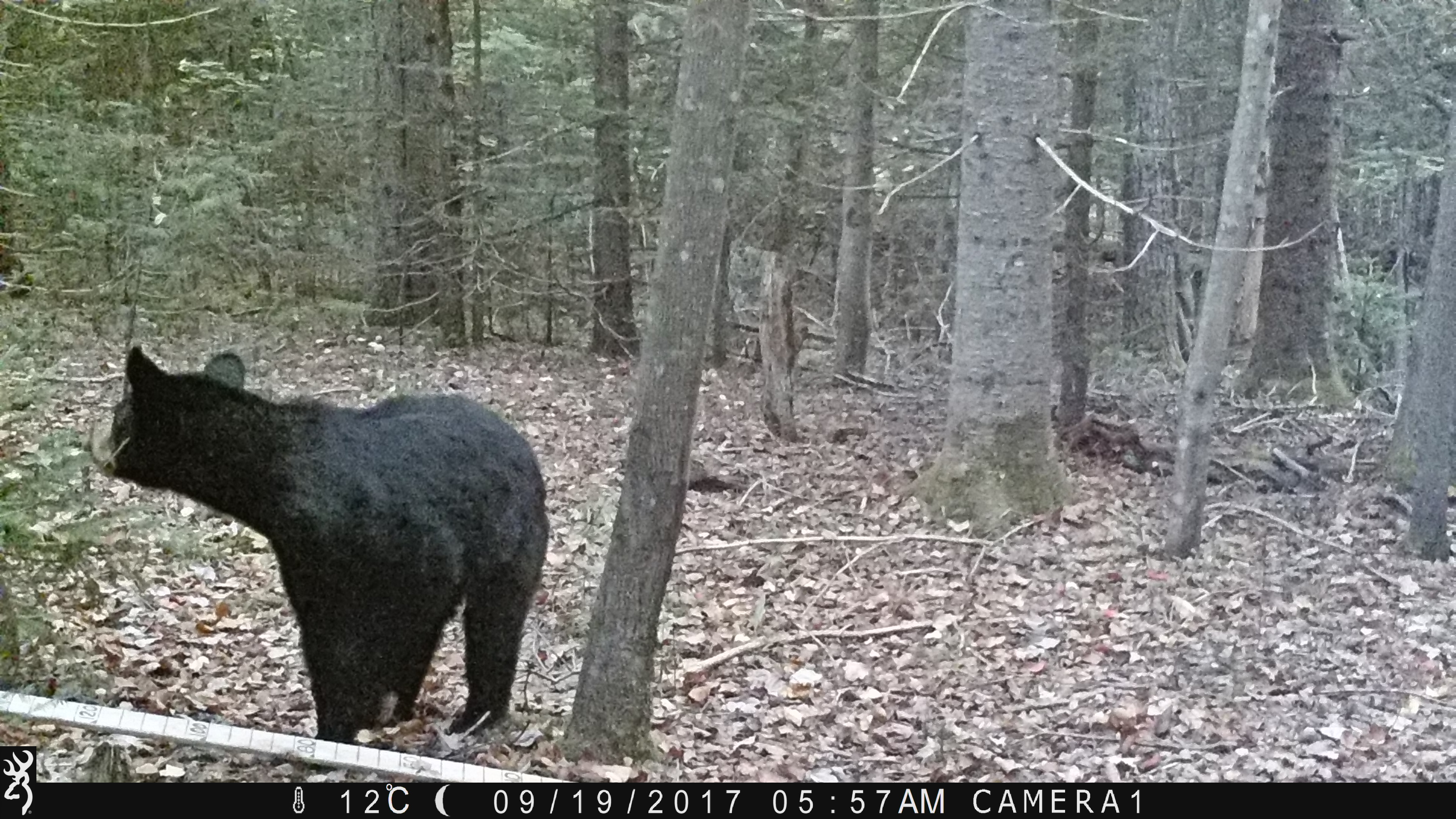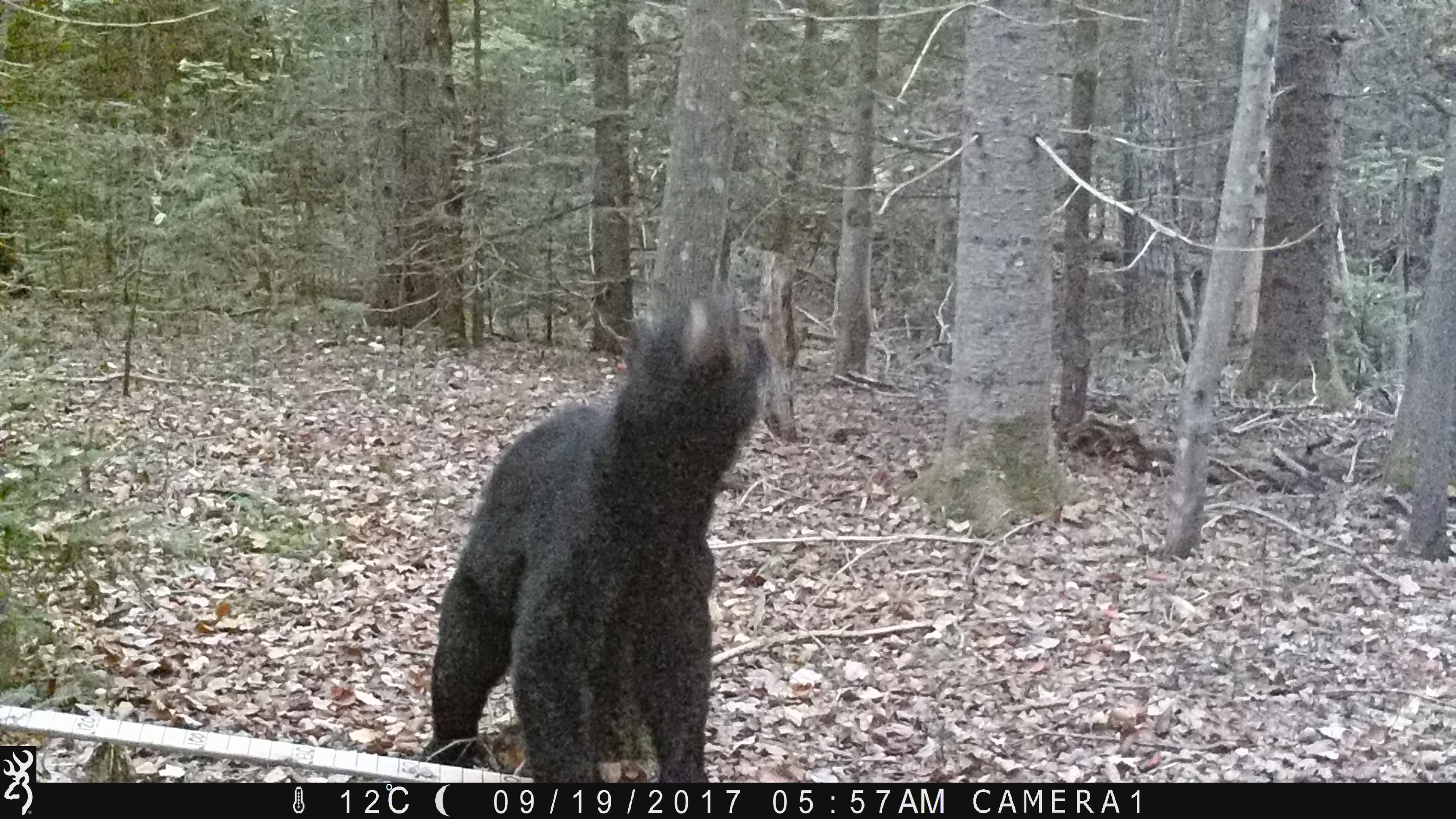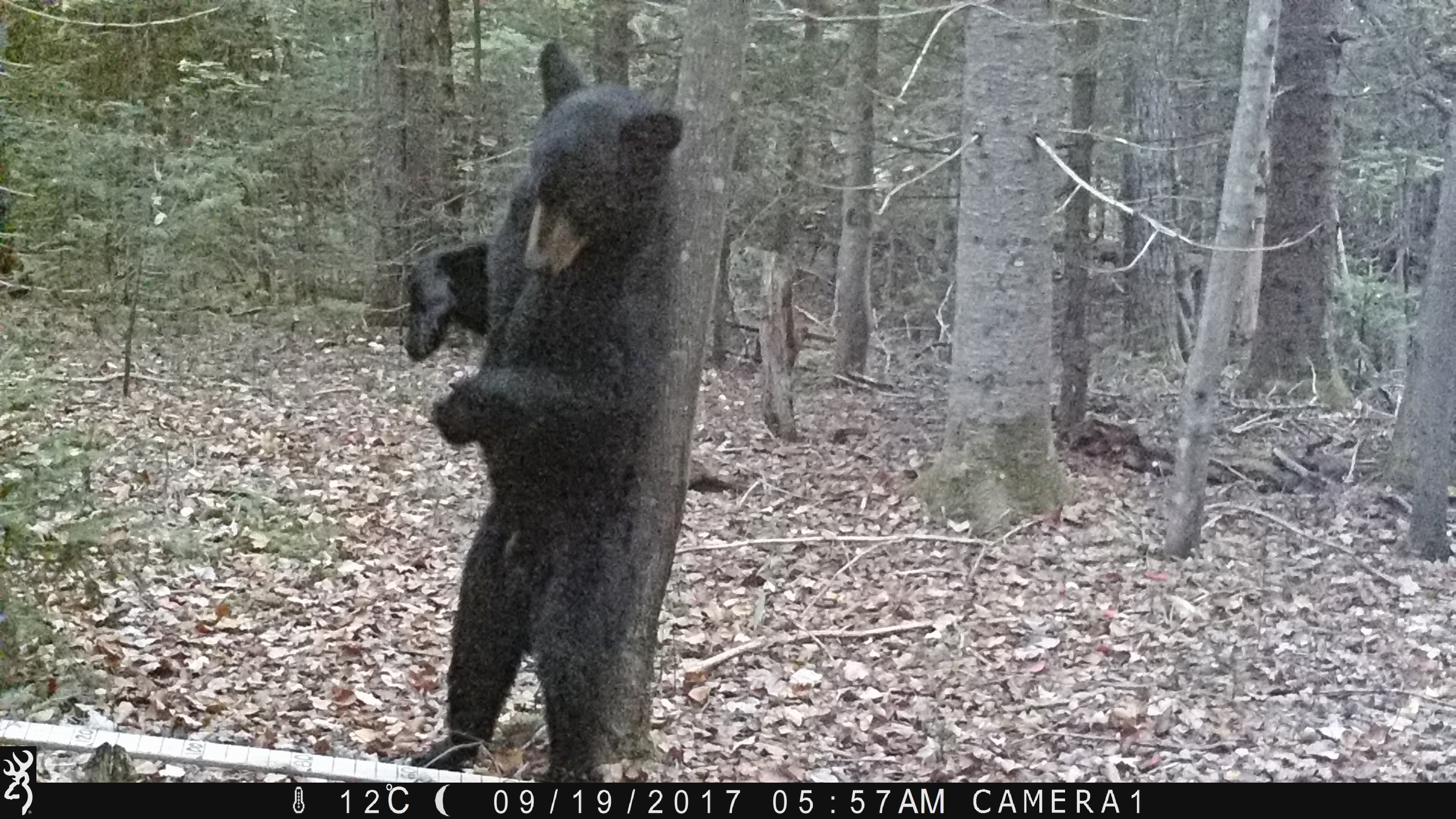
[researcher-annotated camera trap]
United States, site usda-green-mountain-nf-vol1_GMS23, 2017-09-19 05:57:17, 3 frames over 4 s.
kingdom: Animalia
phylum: Chordata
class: Mammalia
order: Carnivora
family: Ursidae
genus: Ursus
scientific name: Ursus americanus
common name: black bear